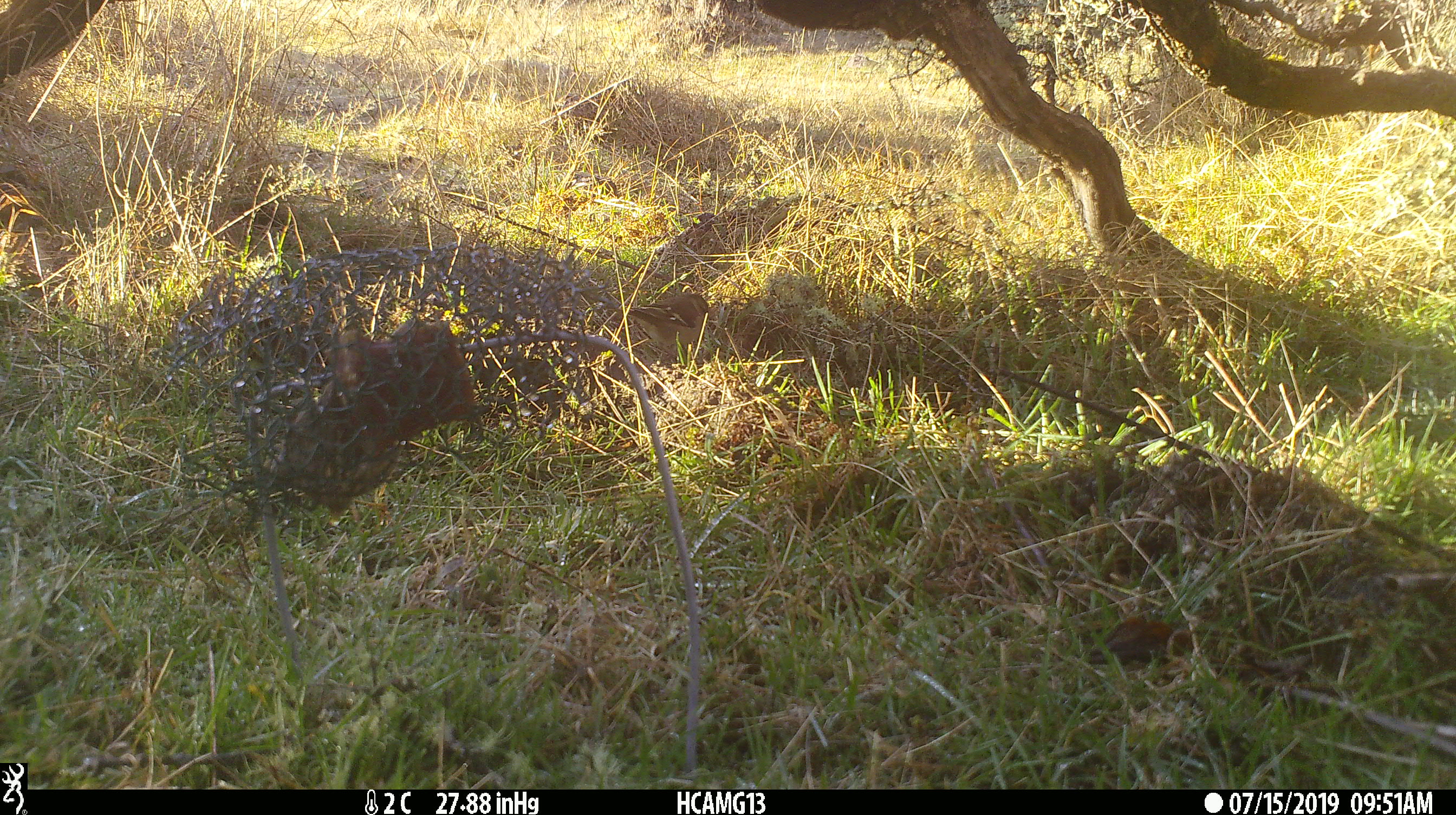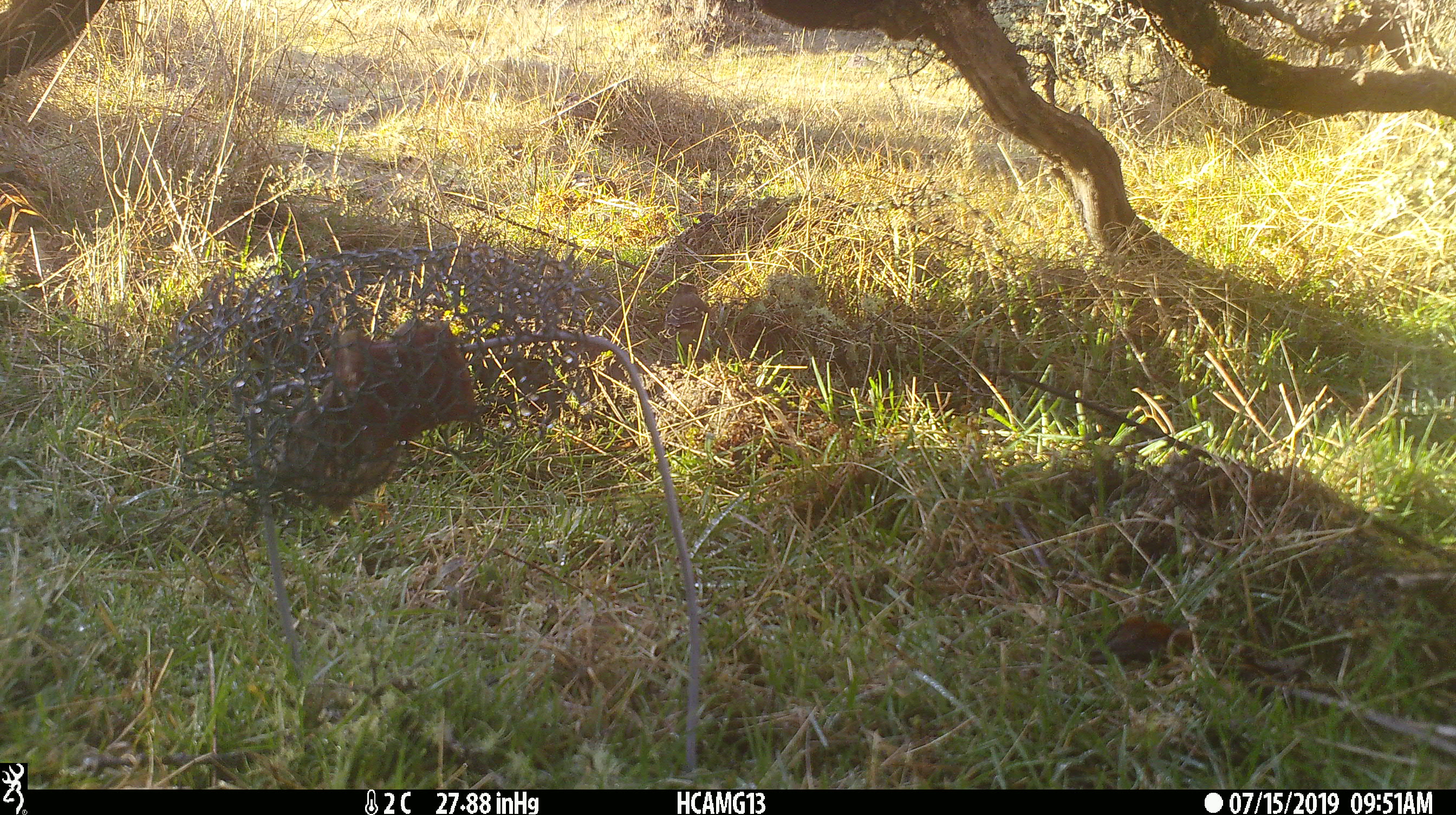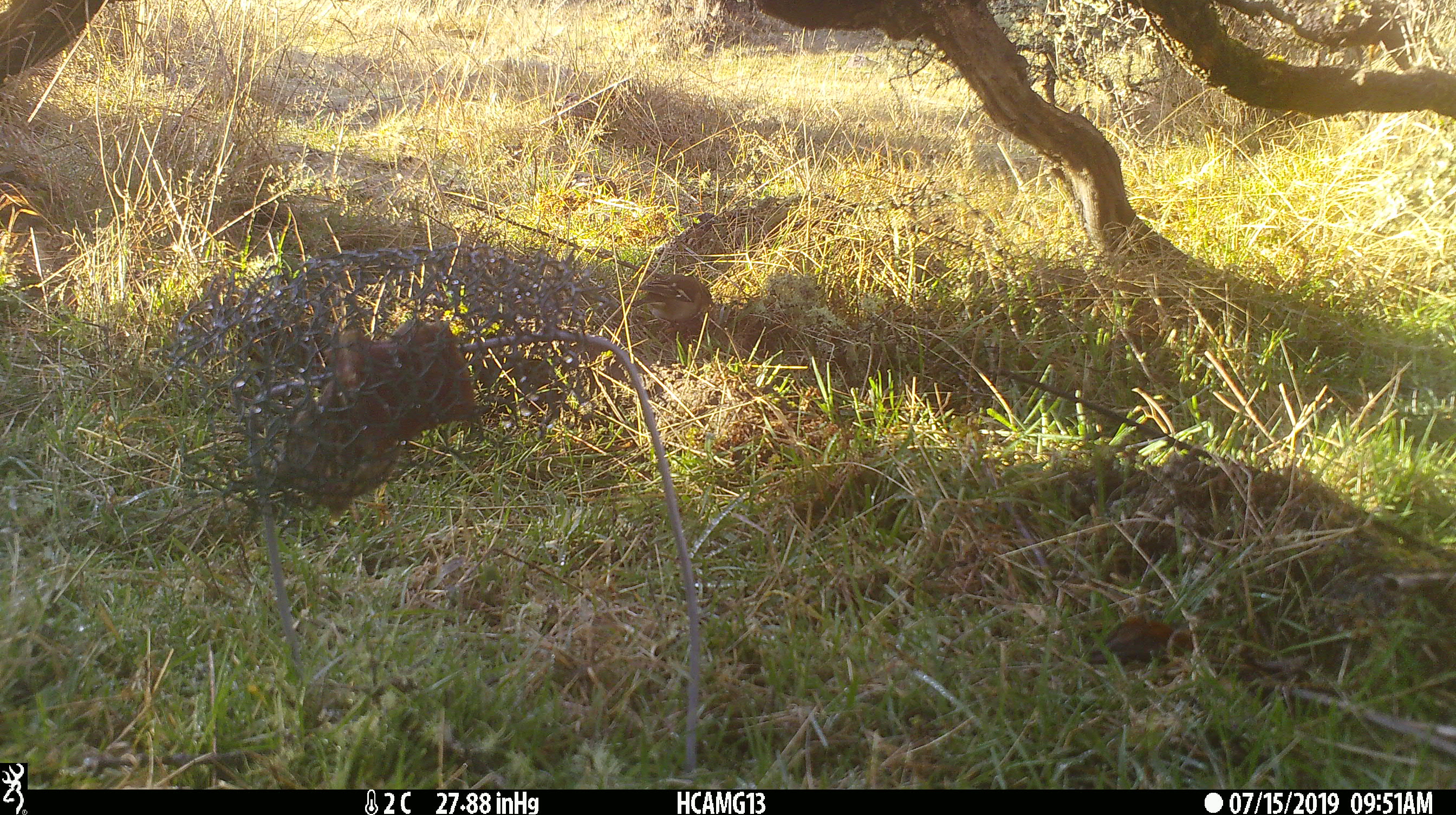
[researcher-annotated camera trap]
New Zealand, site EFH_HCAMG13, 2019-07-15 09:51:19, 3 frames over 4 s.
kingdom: Animalia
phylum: Chordata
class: Aves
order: Passeriformes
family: Fringillidae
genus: Fringilla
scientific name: Fringilla coelebs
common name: common chaffinch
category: chaffinch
Chaffinch (common chaffinch) (Fringilla coelebs).